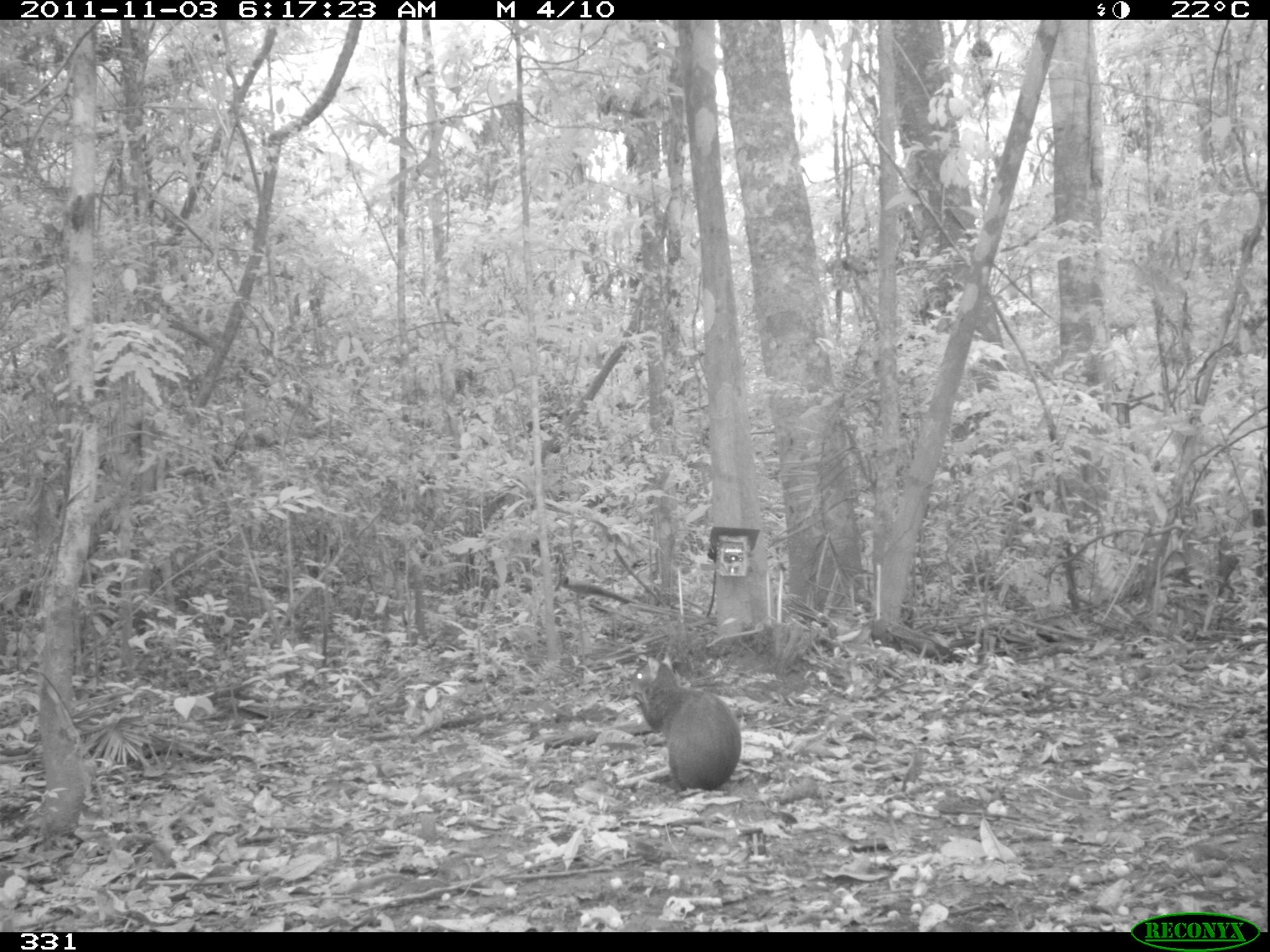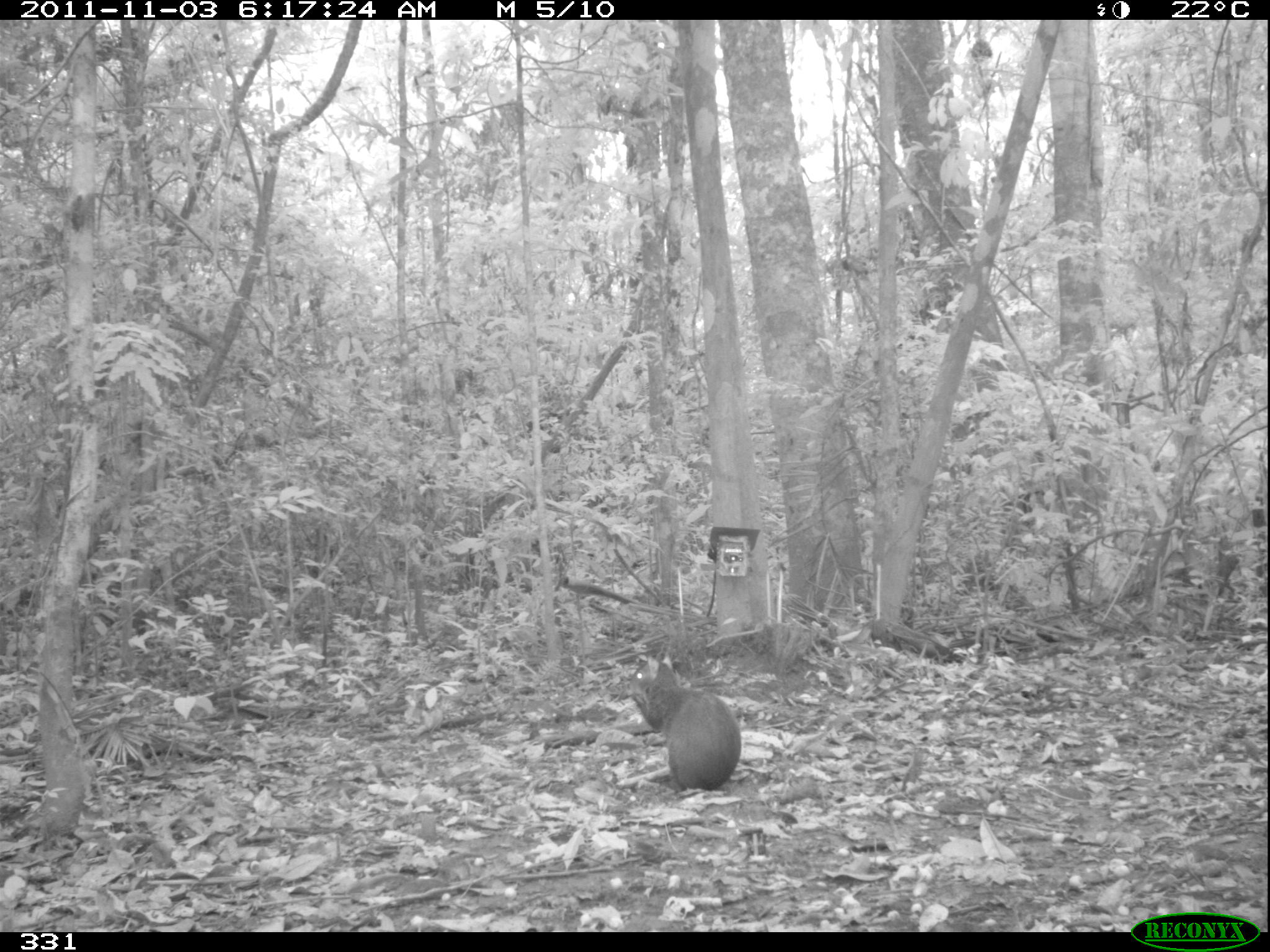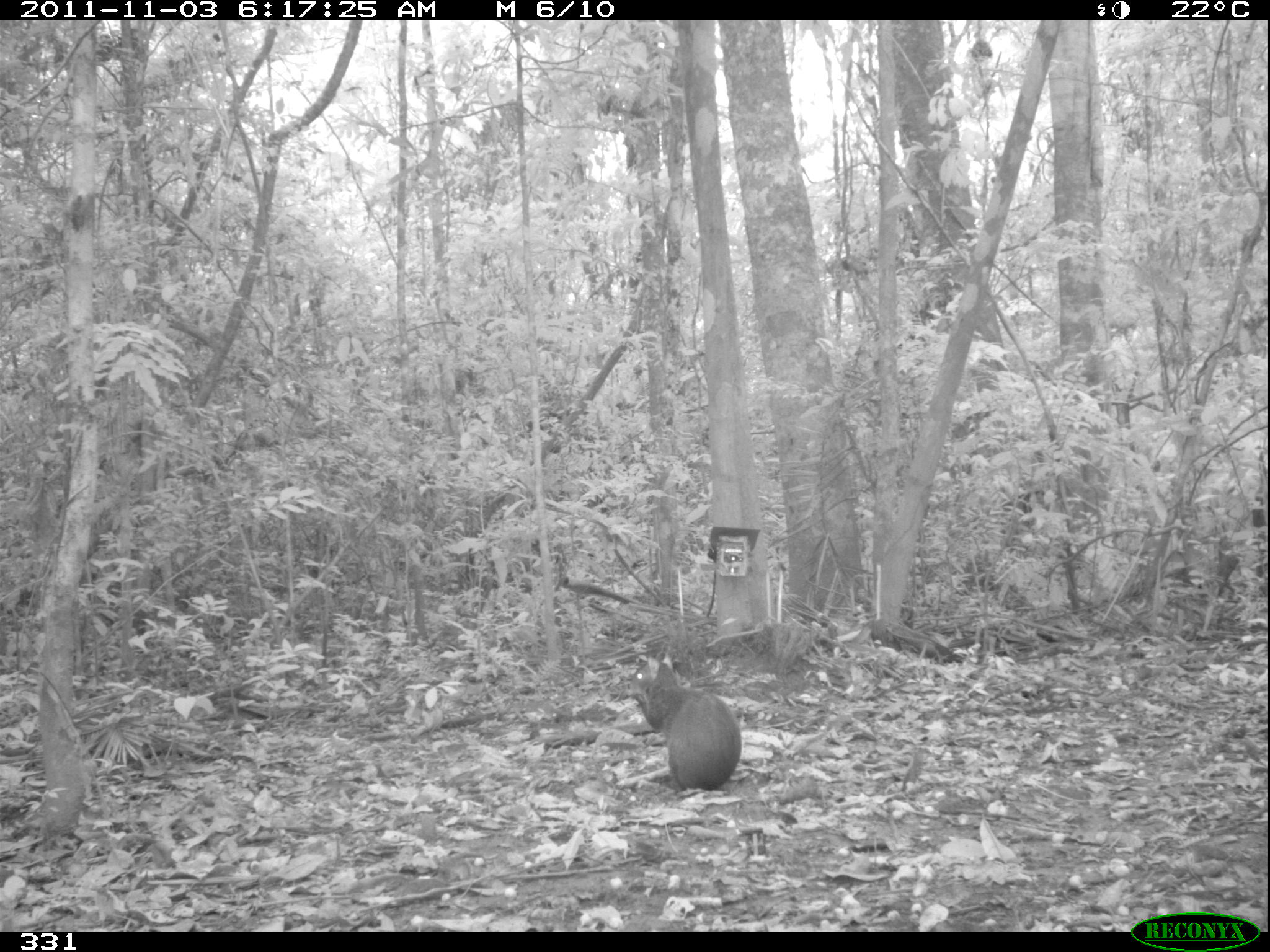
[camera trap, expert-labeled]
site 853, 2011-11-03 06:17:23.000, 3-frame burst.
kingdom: Animalia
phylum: Chordata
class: Mammalia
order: Rodentia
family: Dasyproctidae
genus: Dasyprocta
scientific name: Dasyprocta punctata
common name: central american agouti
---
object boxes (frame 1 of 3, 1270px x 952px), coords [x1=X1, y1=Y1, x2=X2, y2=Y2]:
dasyprocta punctata: [x1=624, y1=654, x2=741, y2=791]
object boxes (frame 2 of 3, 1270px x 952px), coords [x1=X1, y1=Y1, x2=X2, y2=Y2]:
dasyprocta punctata: [x1=629, y1=652, x2=743, y2=793]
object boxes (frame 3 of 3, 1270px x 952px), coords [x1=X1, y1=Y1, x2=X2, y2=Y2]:
dasyprocta punctata: [x1=625, y1=652, x2=742, y2=789]